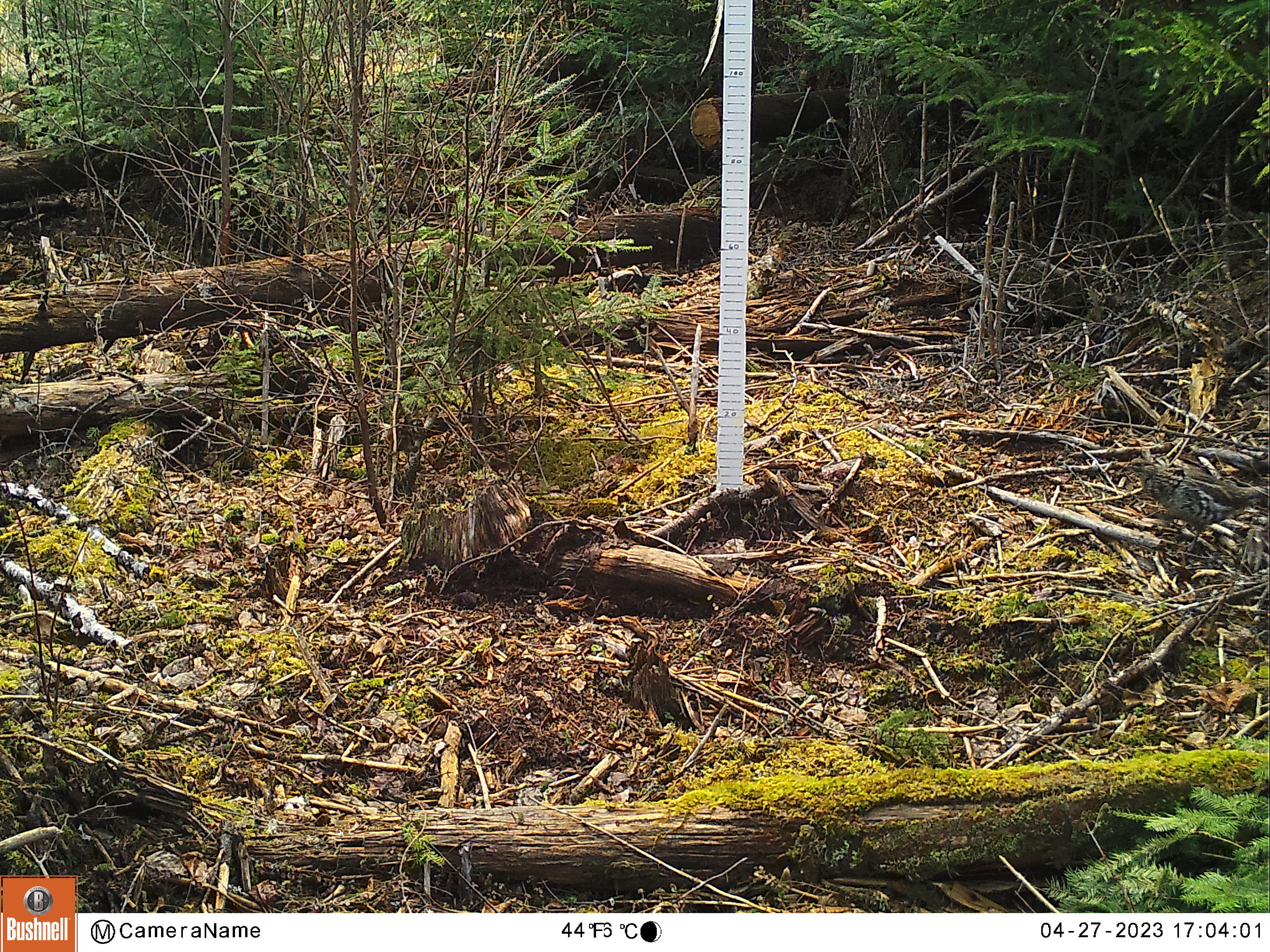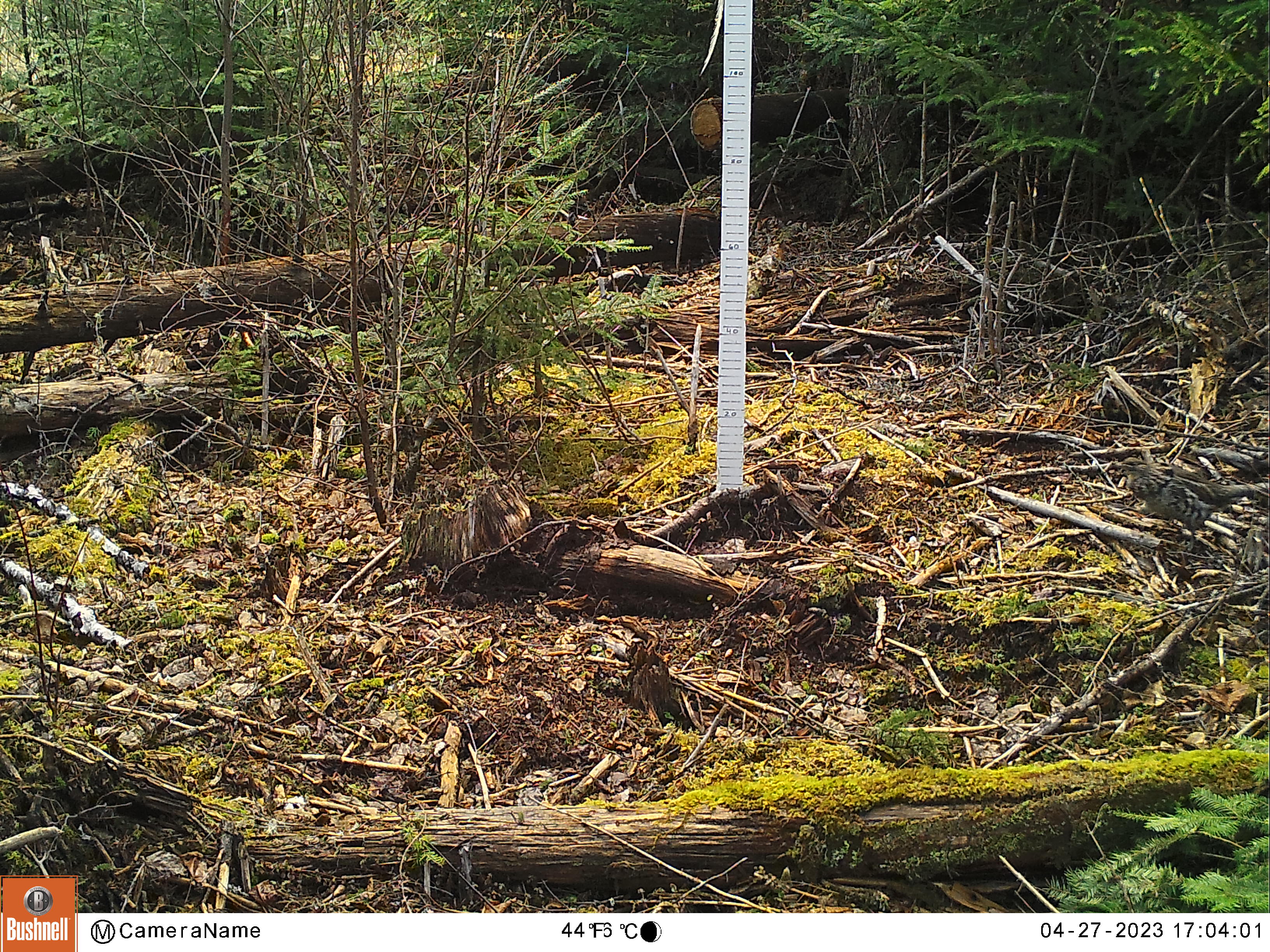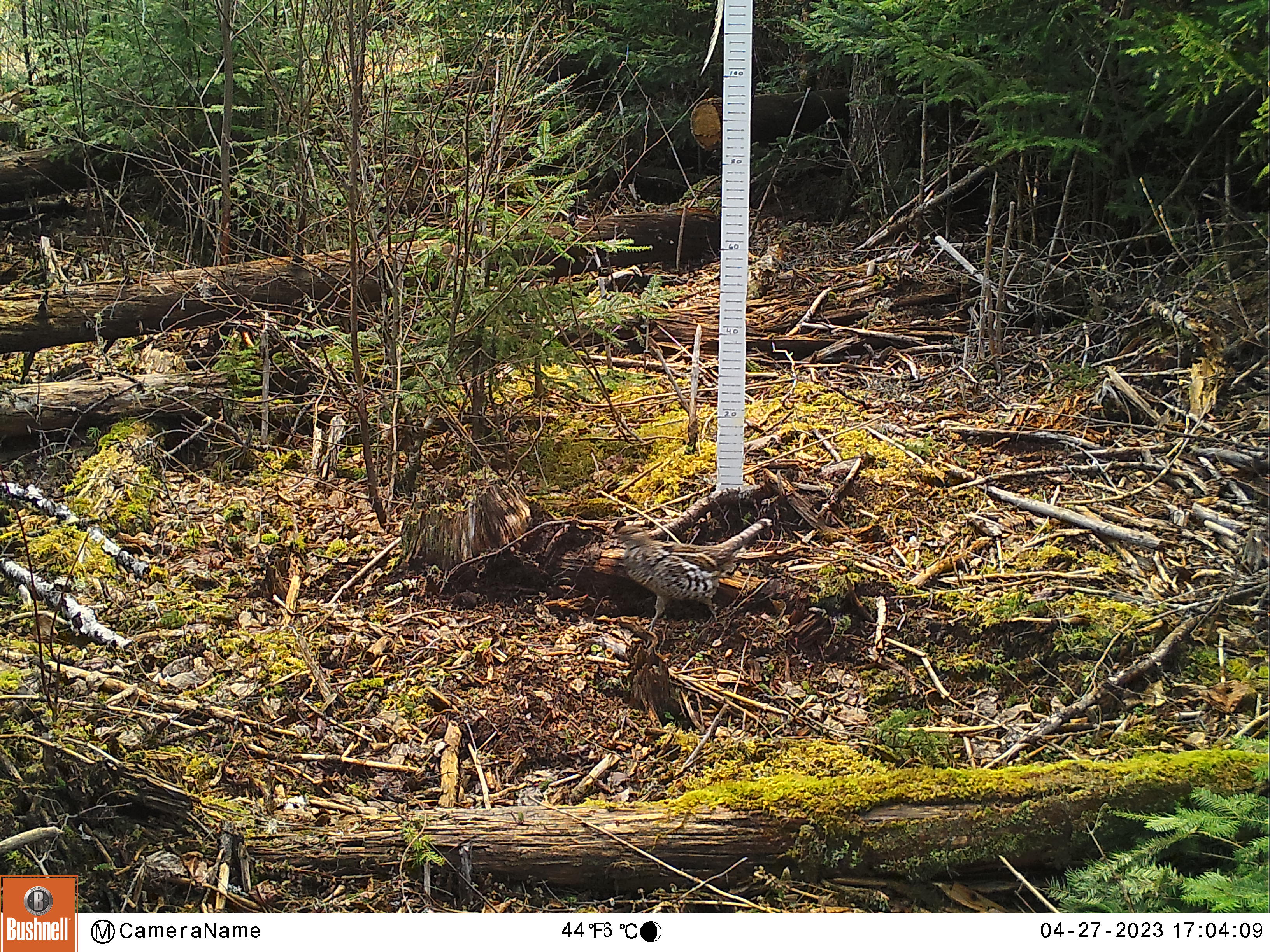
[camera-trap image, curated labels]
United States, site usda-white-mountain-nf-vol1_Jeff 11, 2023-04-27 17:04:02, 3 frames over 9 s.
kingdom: Animalia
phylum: Chordata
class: Aves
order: Galliformes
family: Phasianidae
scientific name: Phasianidae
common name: grouse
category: grouse sp.